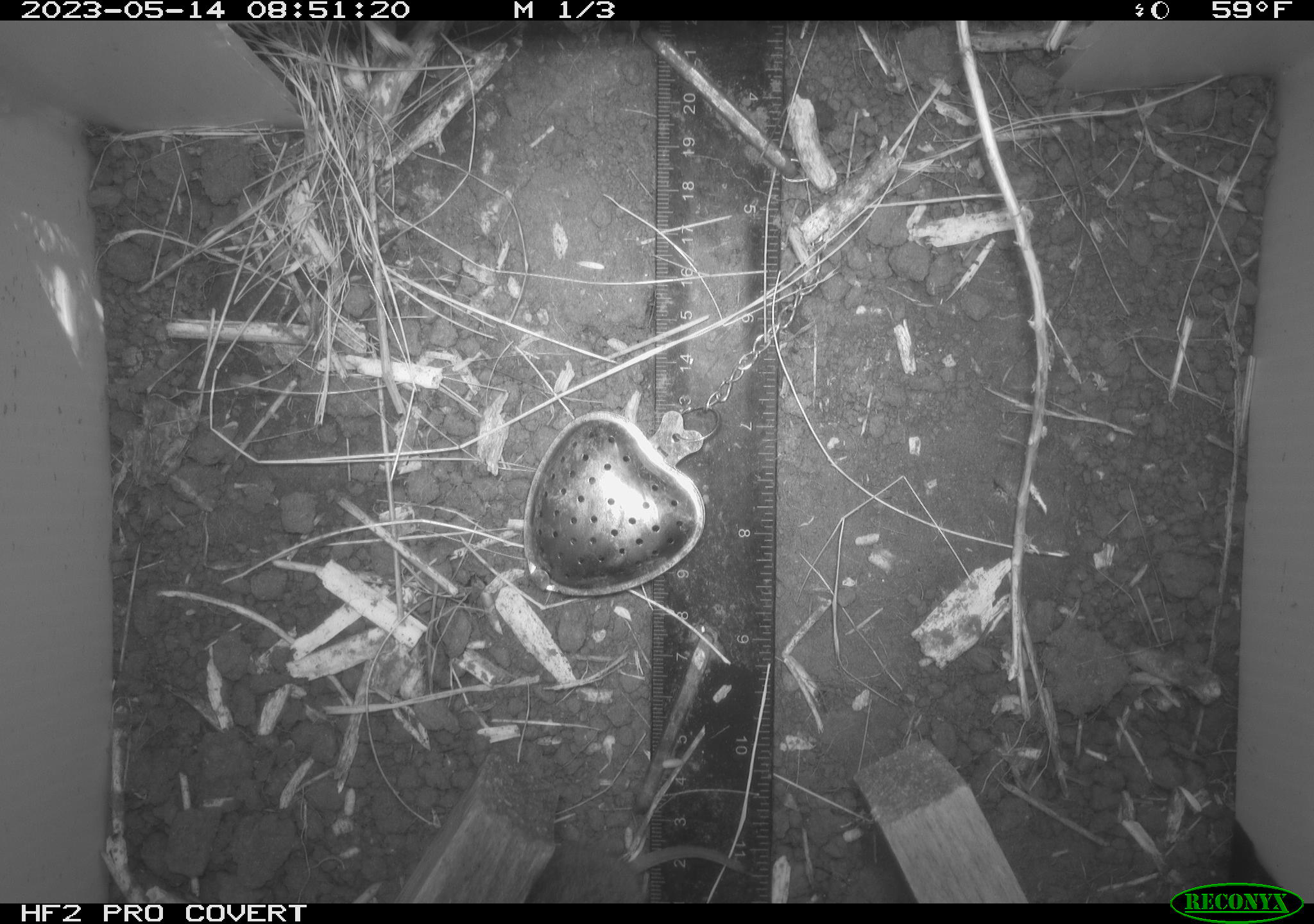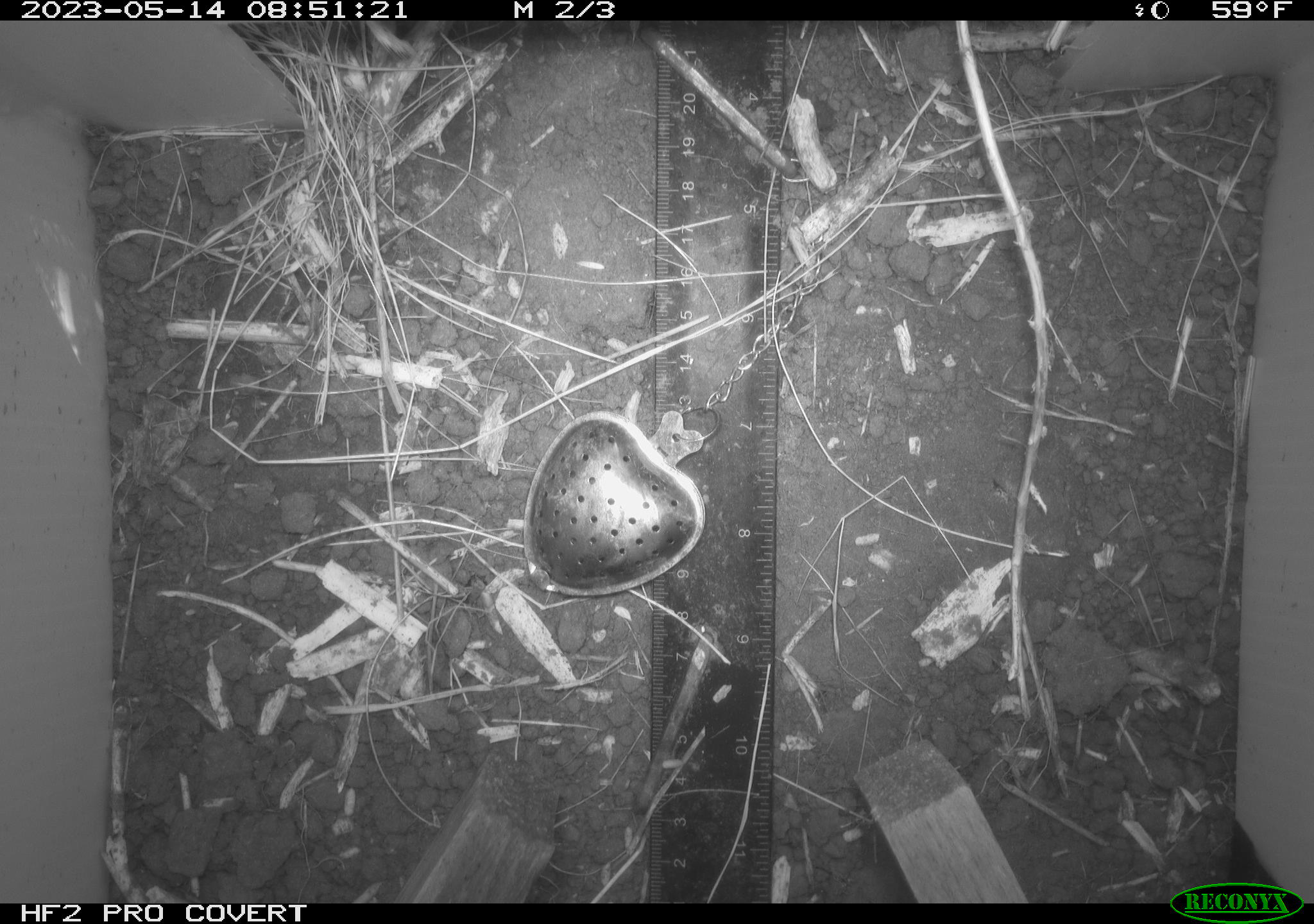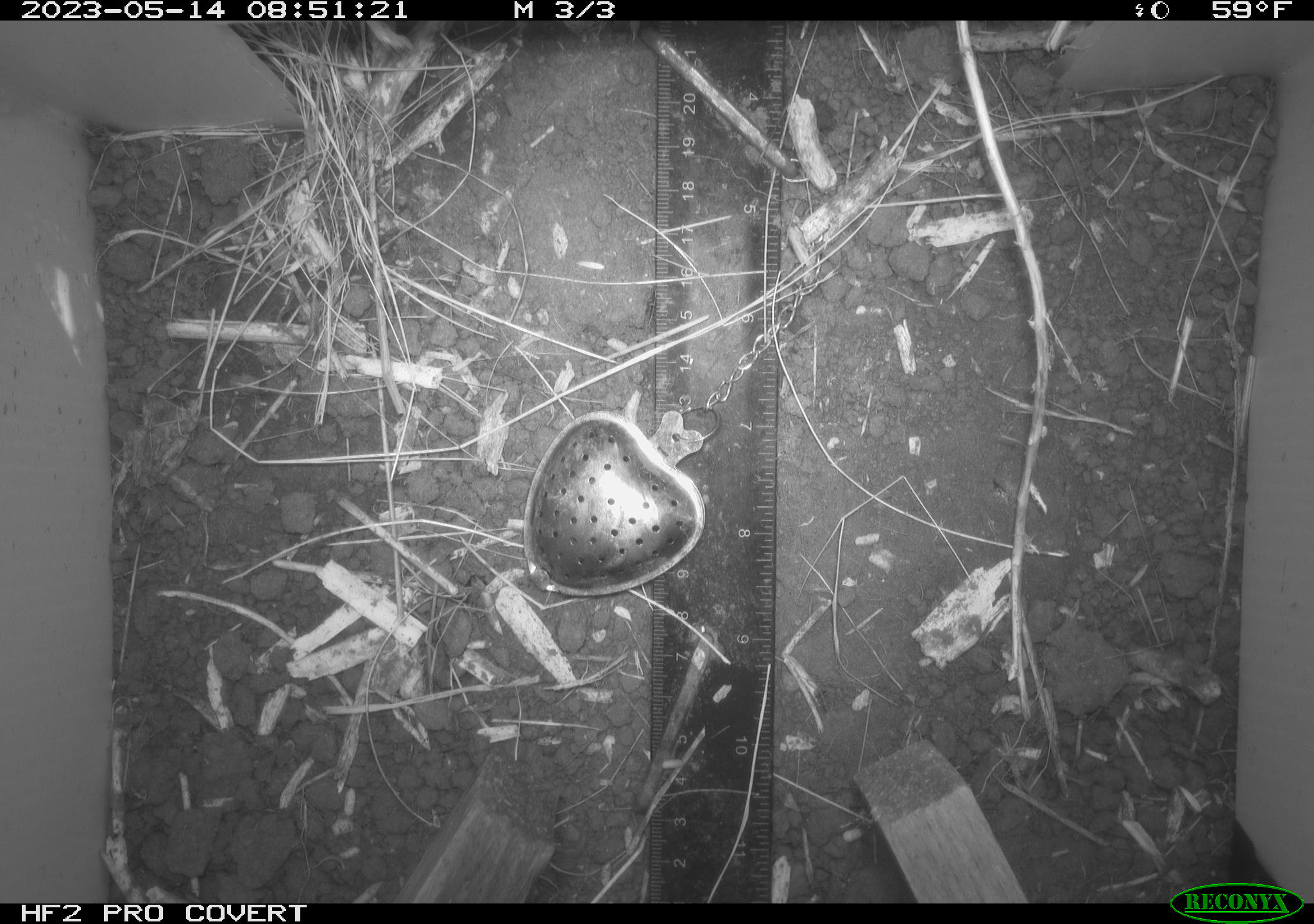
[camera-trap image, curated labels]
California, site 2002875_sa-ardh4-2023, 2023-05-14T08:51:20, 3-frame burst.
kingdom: Animalia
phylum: Chordata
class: Mammalia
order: Rodentia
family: Cricetidae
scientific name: Arvicolinae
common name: voles, lemmings, and muskrats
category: arvicolinae subfamily